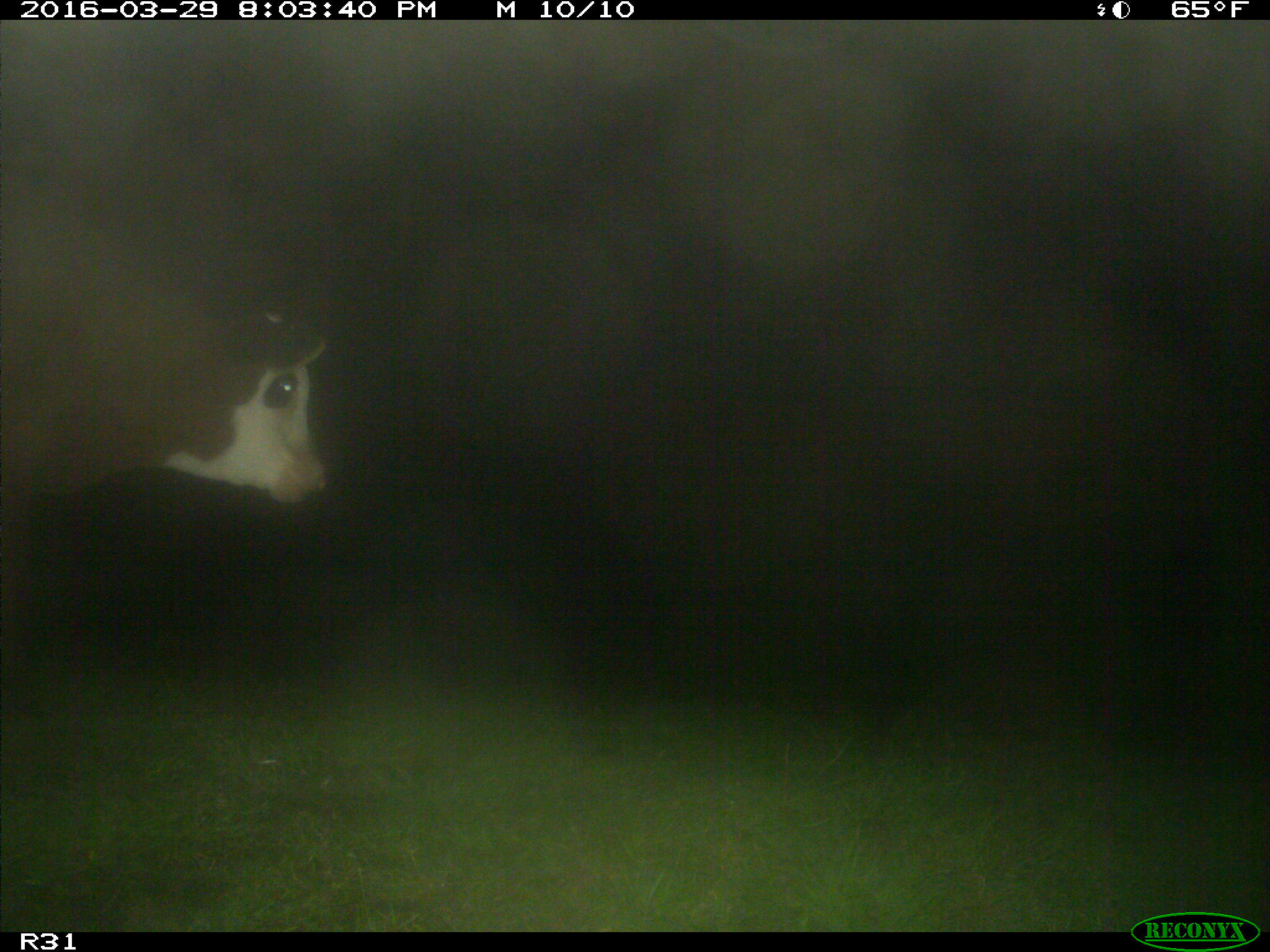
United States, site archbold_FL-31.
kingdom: Animalia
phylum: Chordata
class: Mammalia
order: Artiodactyla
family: Bovidae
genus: Bos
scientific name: Bos taurus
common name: domestic cow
Bos taurus (domestic cow).